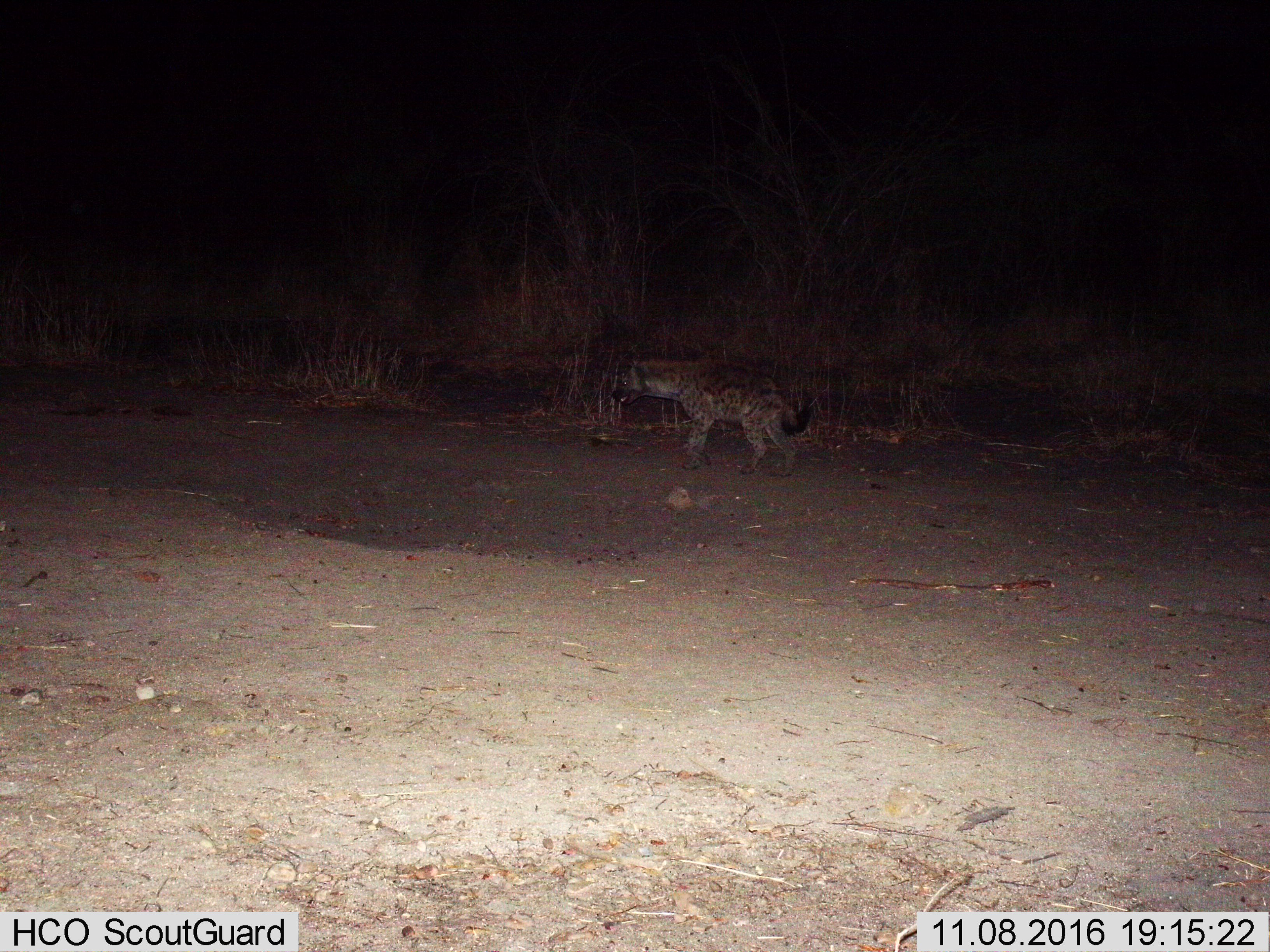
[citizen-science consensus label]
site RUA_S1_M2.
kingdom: Animalia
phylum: Chordata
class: Mammalia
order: Carnivora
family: Hyaenidae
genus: Crocuta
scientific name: Crocuta crocuta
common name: spotted hyena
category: hyenaspotted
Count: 1.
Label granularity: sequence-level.